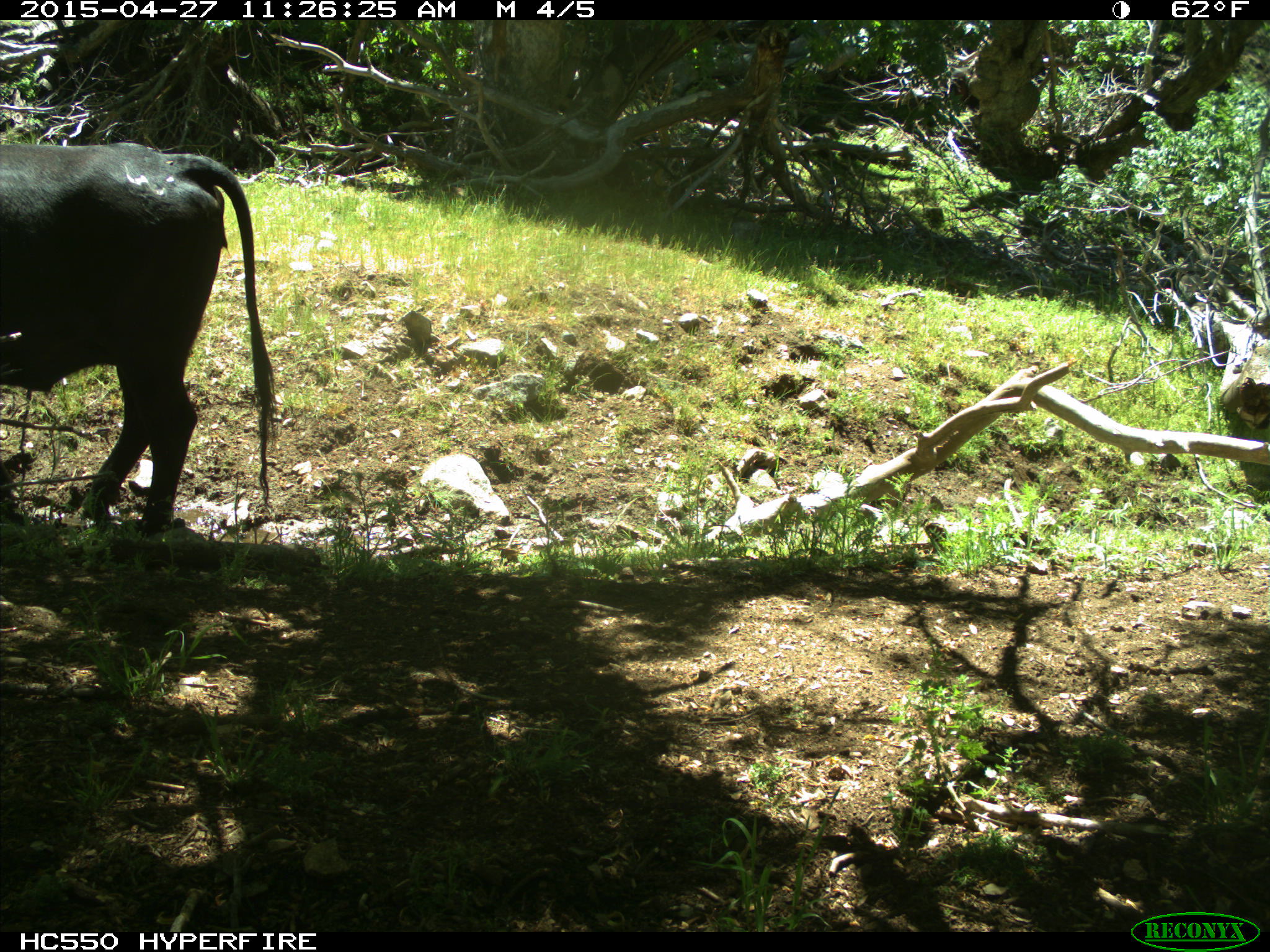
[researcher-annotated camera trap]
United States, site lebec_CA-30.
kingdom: Animalia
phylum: Chordata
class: Mammalia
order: Artiodactyla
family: Bovidae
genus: Bos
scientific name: Bos taurus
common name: domestic cow